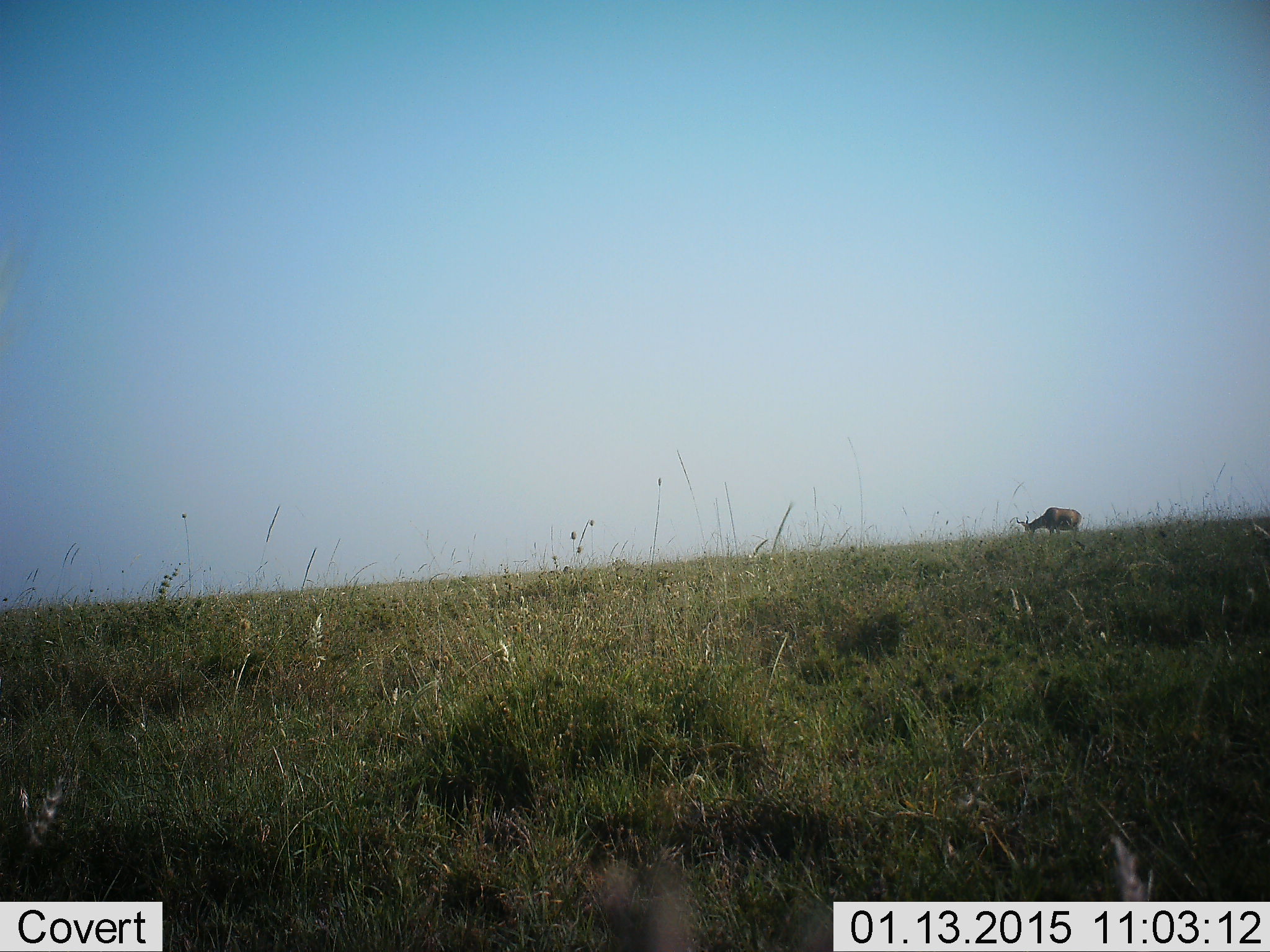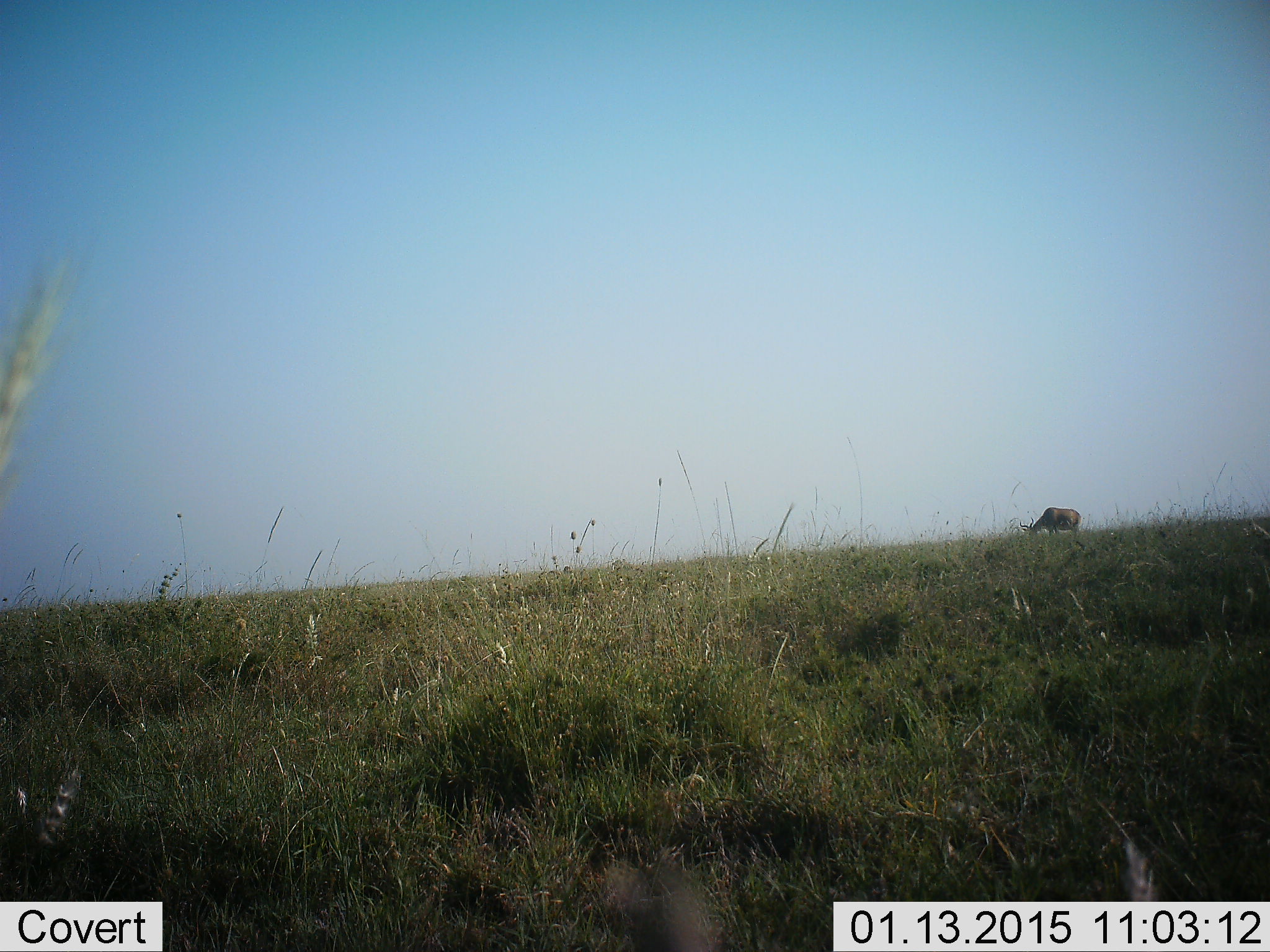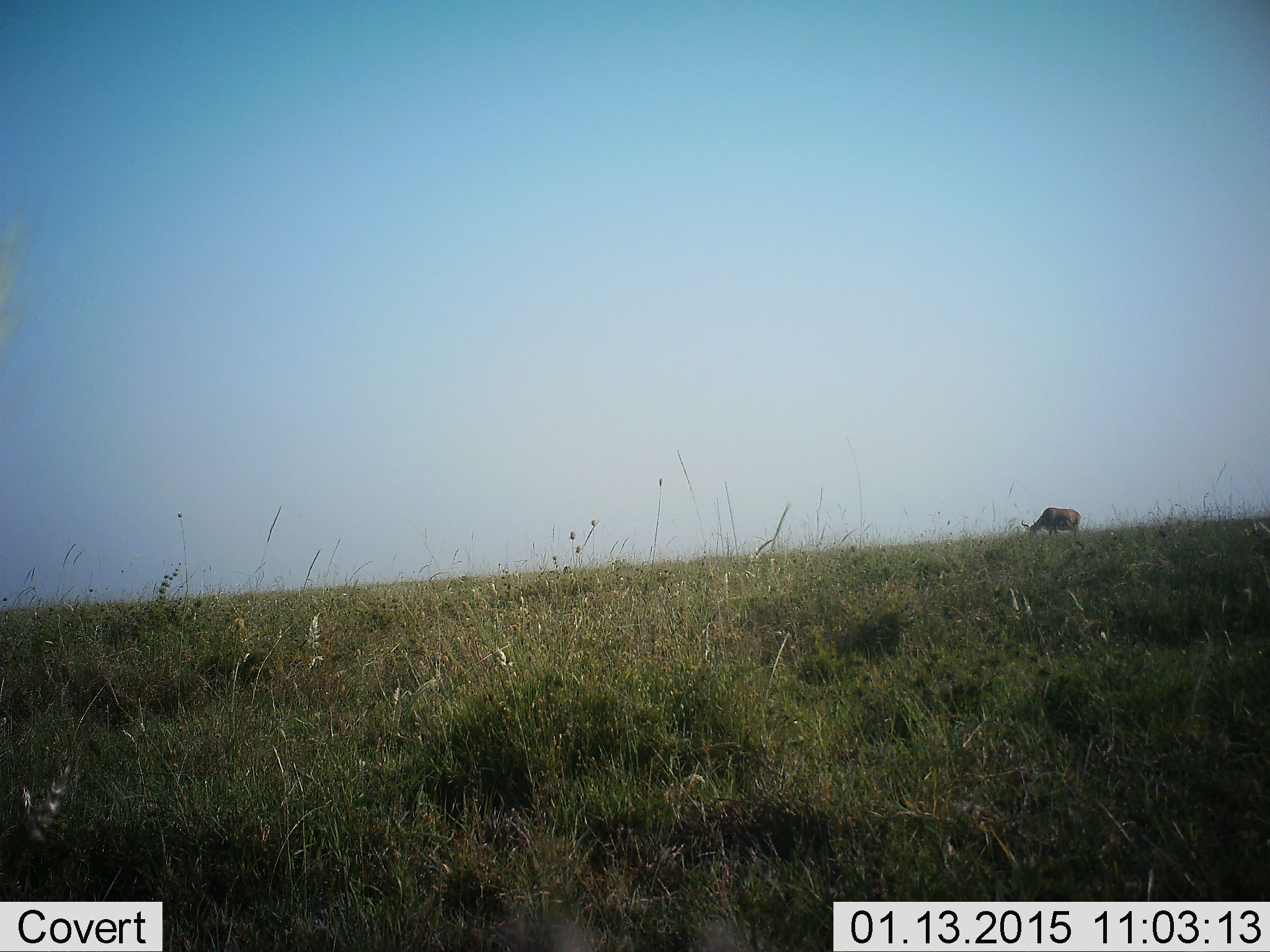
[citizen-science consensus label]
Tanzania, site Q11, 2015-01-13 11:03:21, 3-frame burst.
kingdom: Animalia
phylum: Chordata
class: Mammalia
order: Artiodactyla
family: Bovidae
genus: Alcelaphus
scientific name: Alcelaphus buselaphus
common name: hartebeest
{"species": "hartebeest (Alcelaphus buselaphus)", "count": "1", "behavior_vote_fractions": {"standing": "22%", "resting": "0%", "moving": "0%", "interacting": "0%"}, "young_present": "0%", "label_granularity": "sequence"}